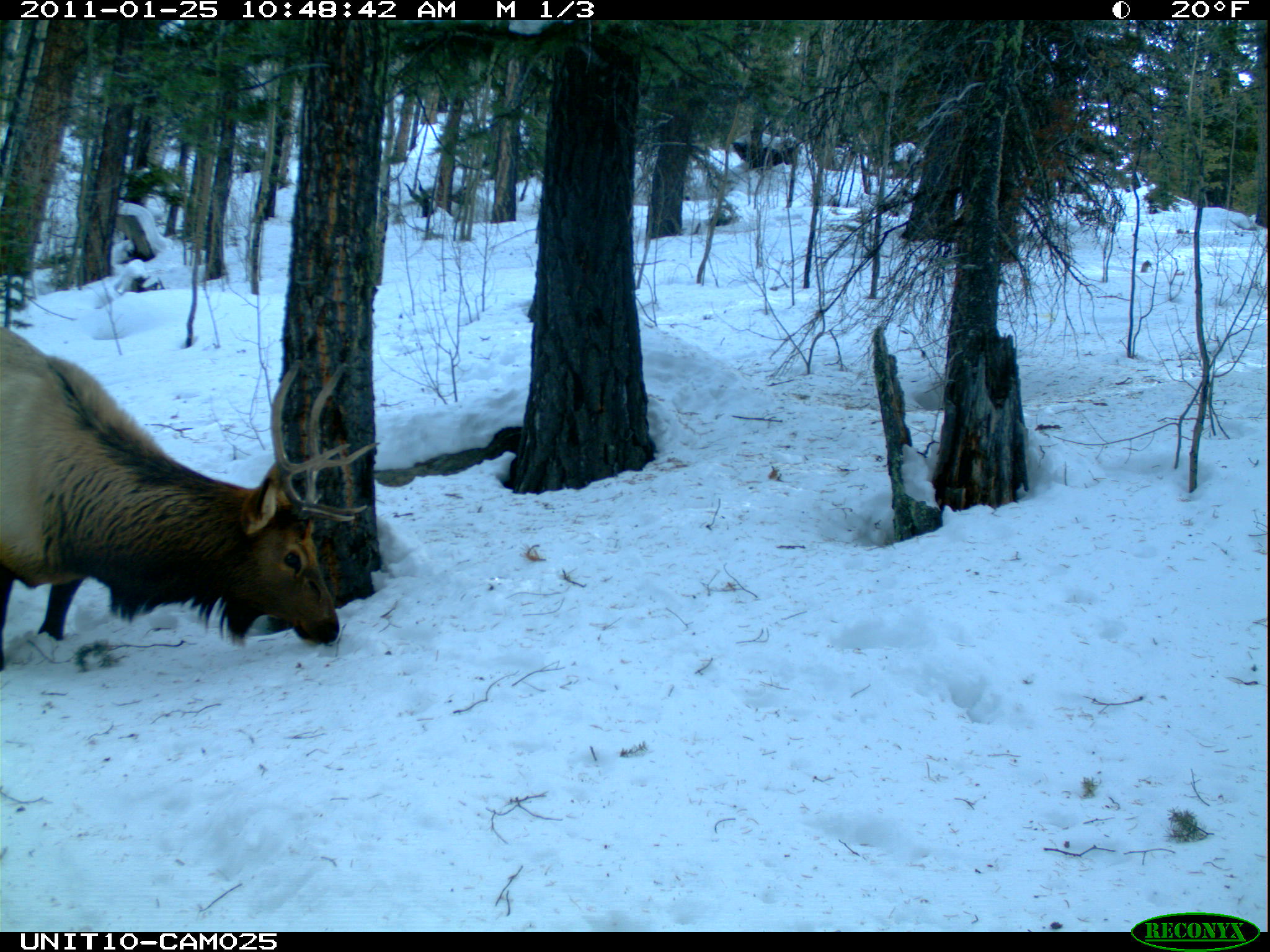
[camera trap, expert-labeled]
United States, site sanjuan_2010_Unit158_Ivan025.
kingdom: Animalia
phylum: Chordata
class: Mammalia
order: Artiodactyla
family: Cervidae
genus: Cervus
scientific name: Cervus elaphus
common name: red deer